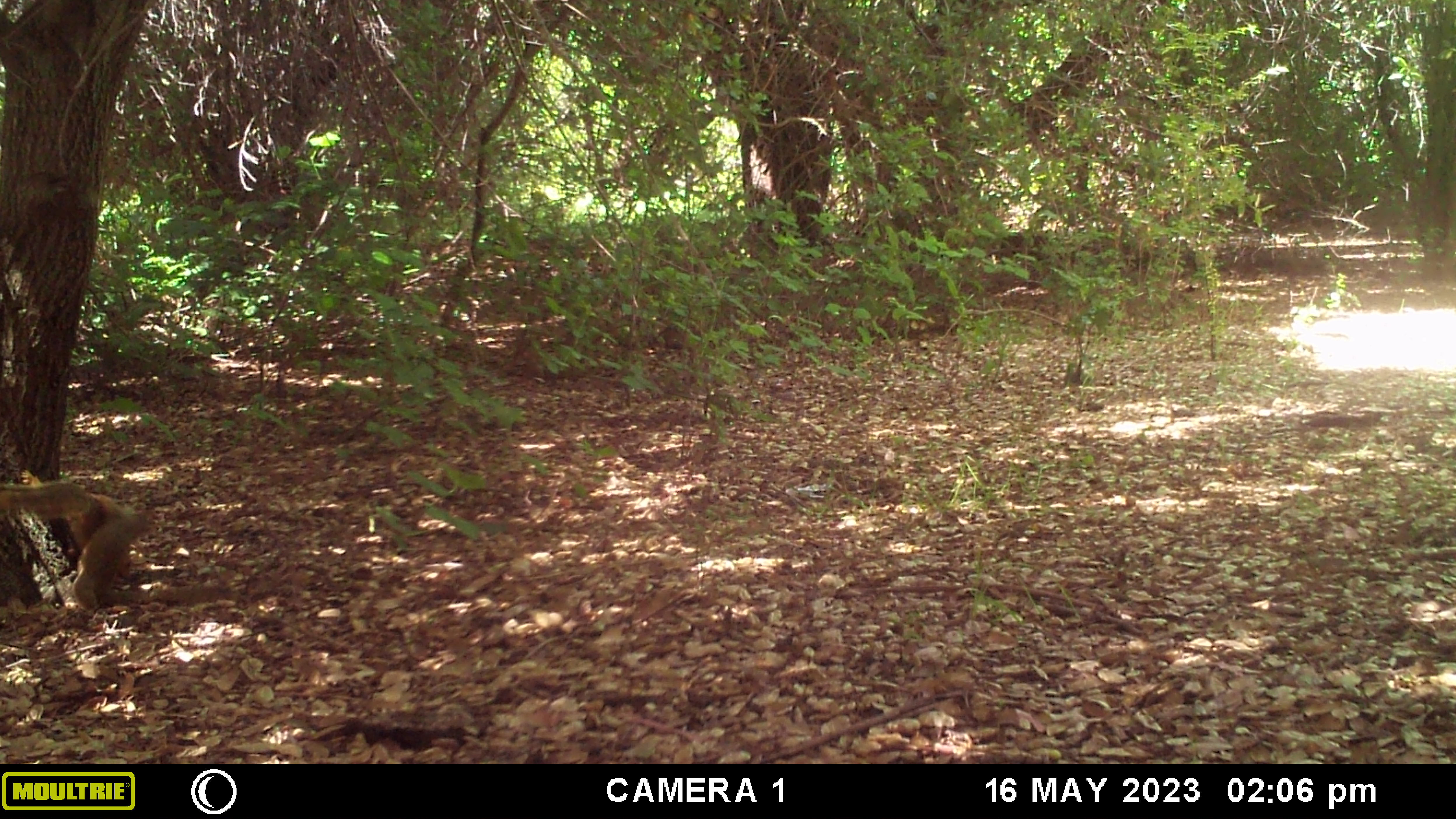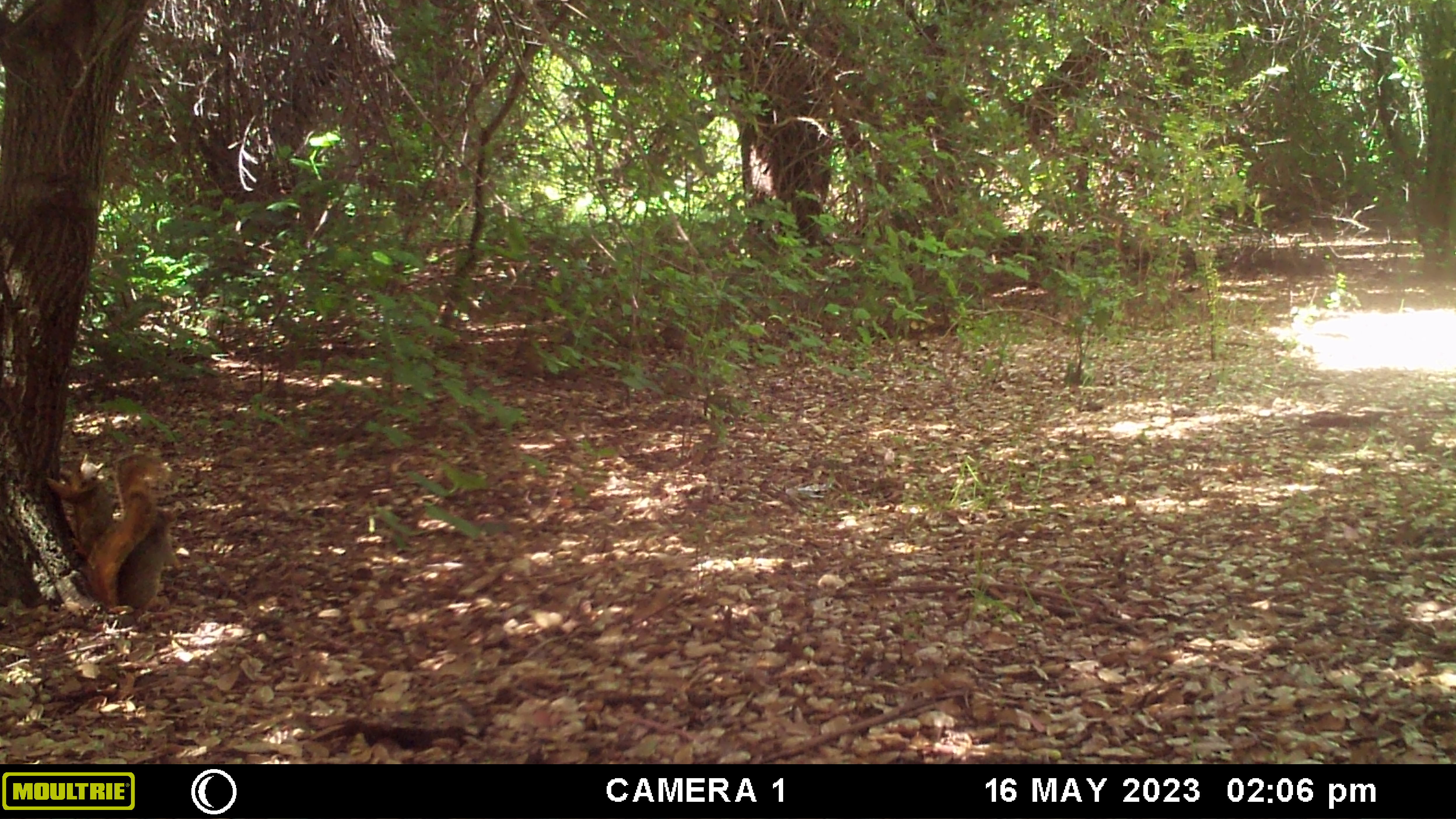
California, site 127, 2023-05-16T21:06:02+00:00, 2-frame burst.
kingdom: Animalia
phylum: Chordata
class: Mammalia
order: Rodentia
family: Sciuridae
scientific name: Sciuridae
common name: squirrel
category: unknown squirrel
Unknown squirrel (squirrel) (Sciuridae).